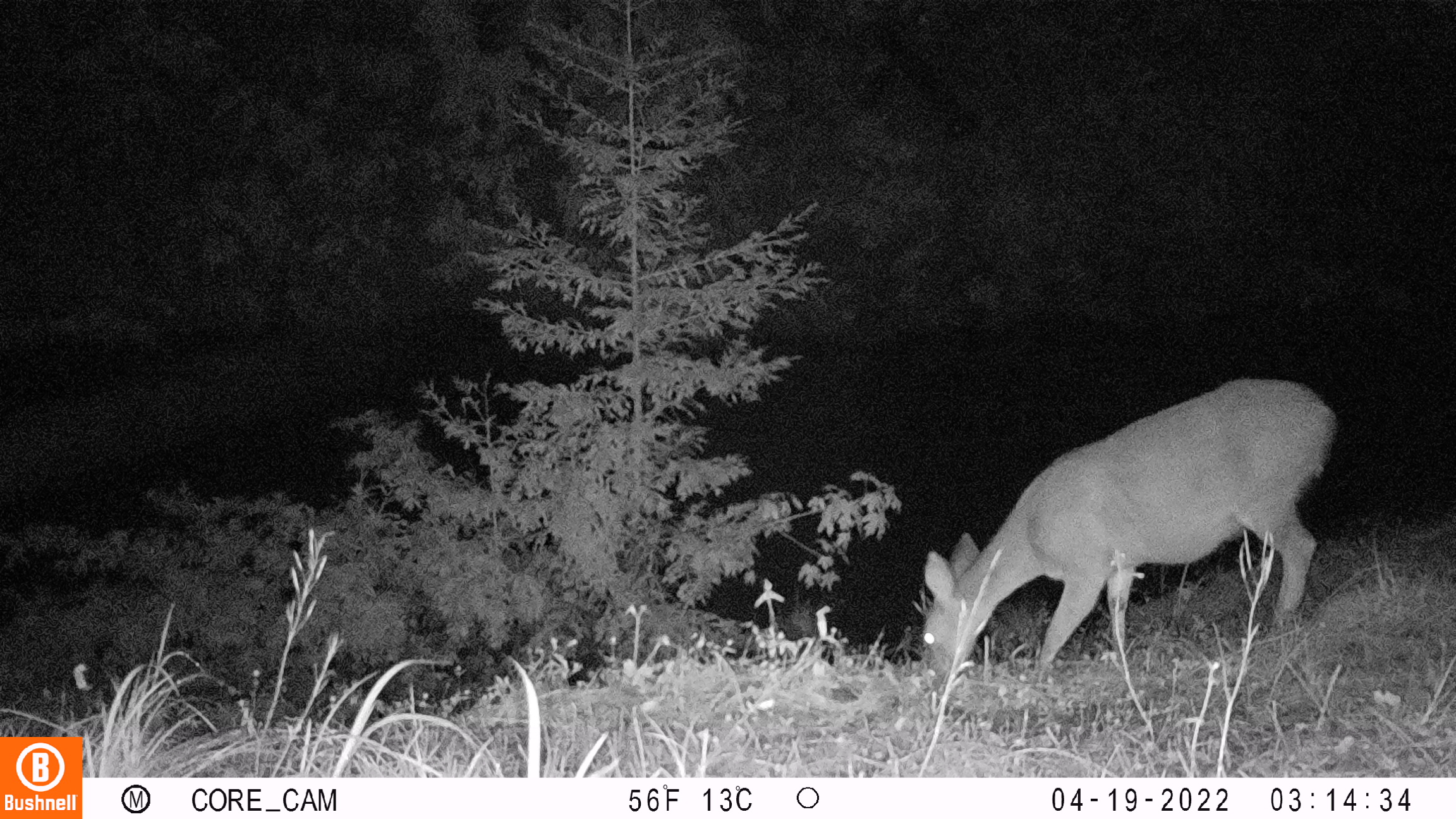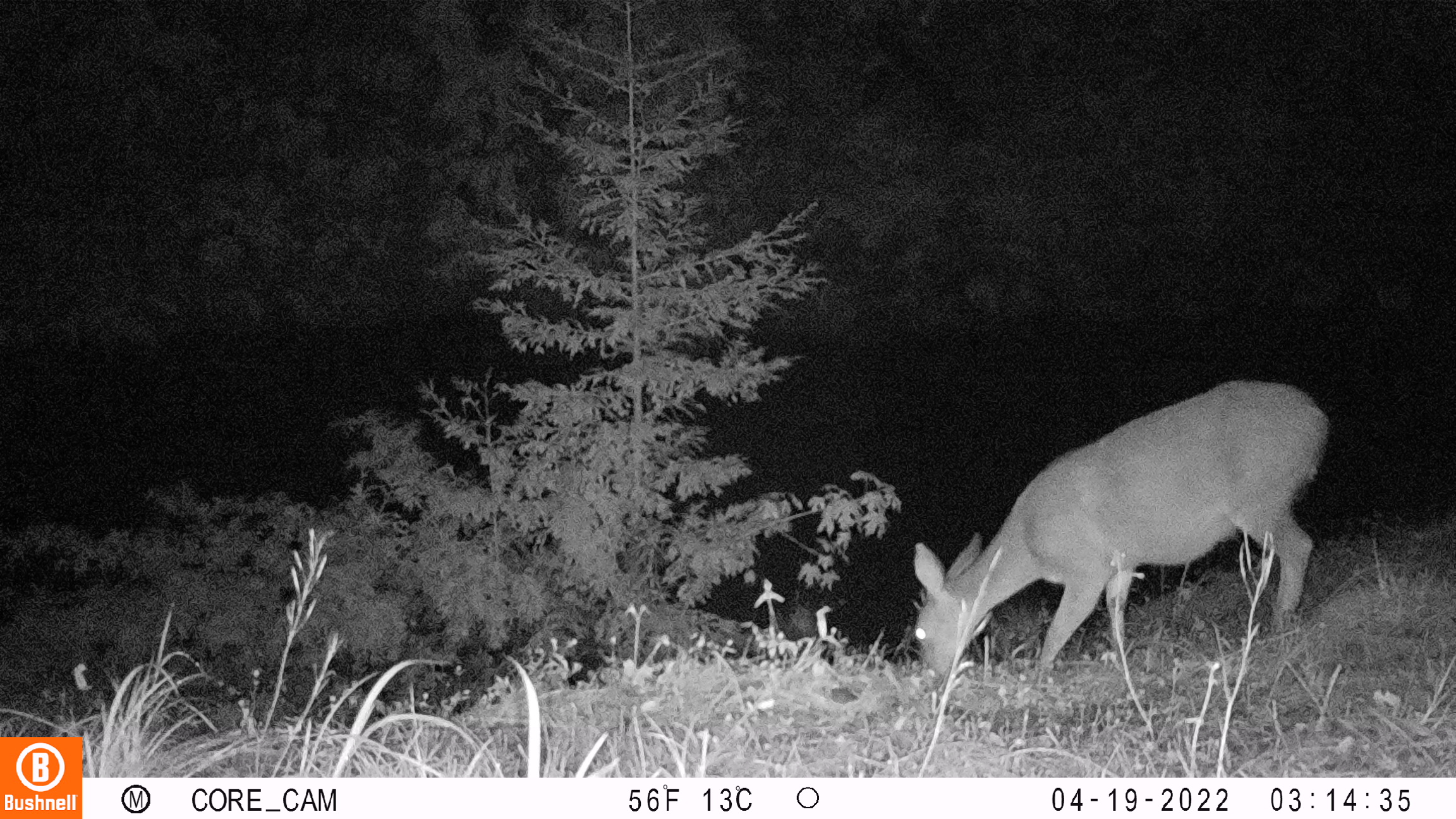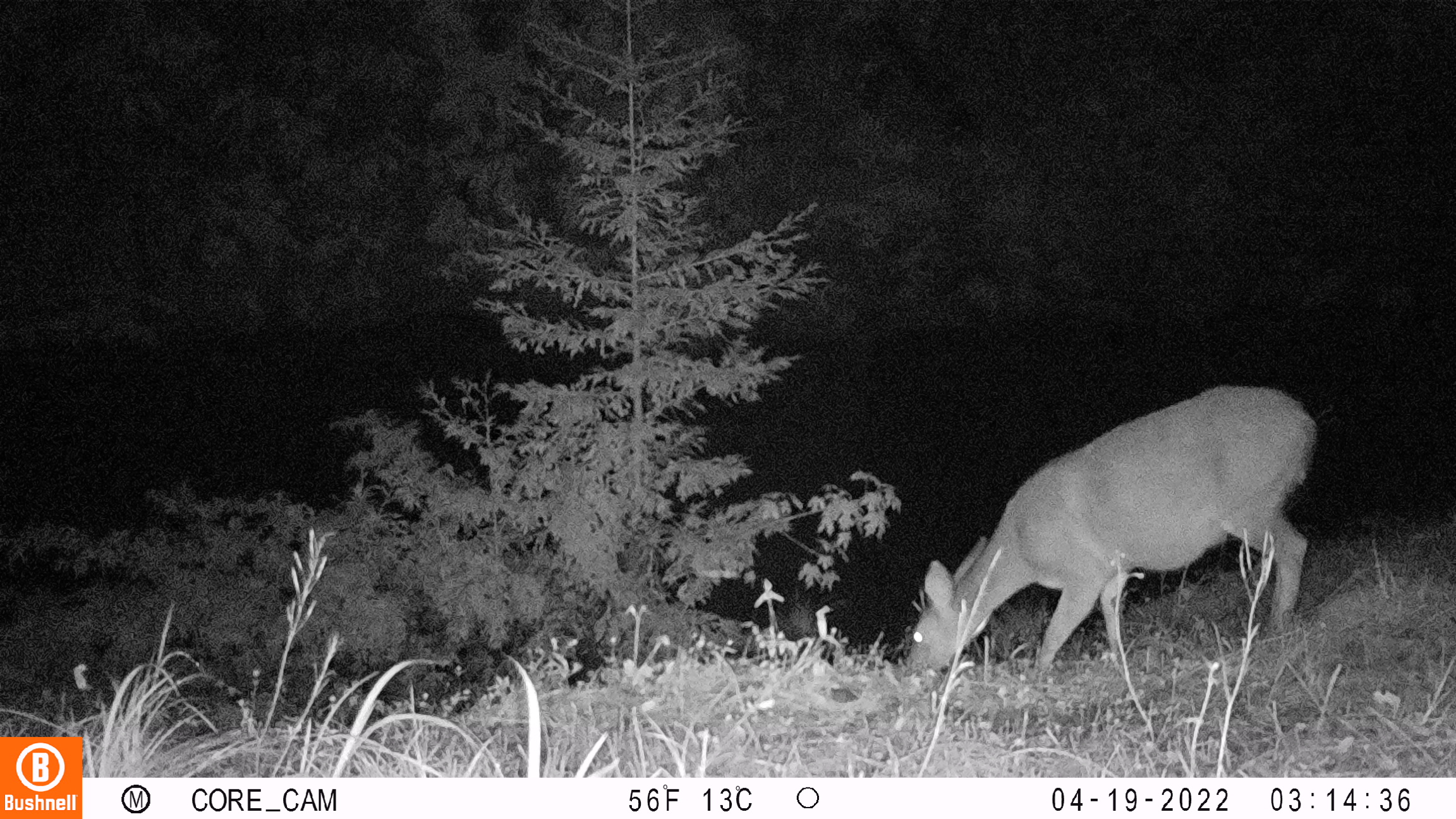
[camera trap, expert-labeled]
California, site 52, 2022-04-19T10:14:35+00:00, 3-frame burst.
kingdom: Animalia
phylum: Chordata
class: Mammalia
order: Artiodactyla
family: Cervidae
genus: Odocoileus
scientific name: Odocoileus hemionus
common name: mule deer